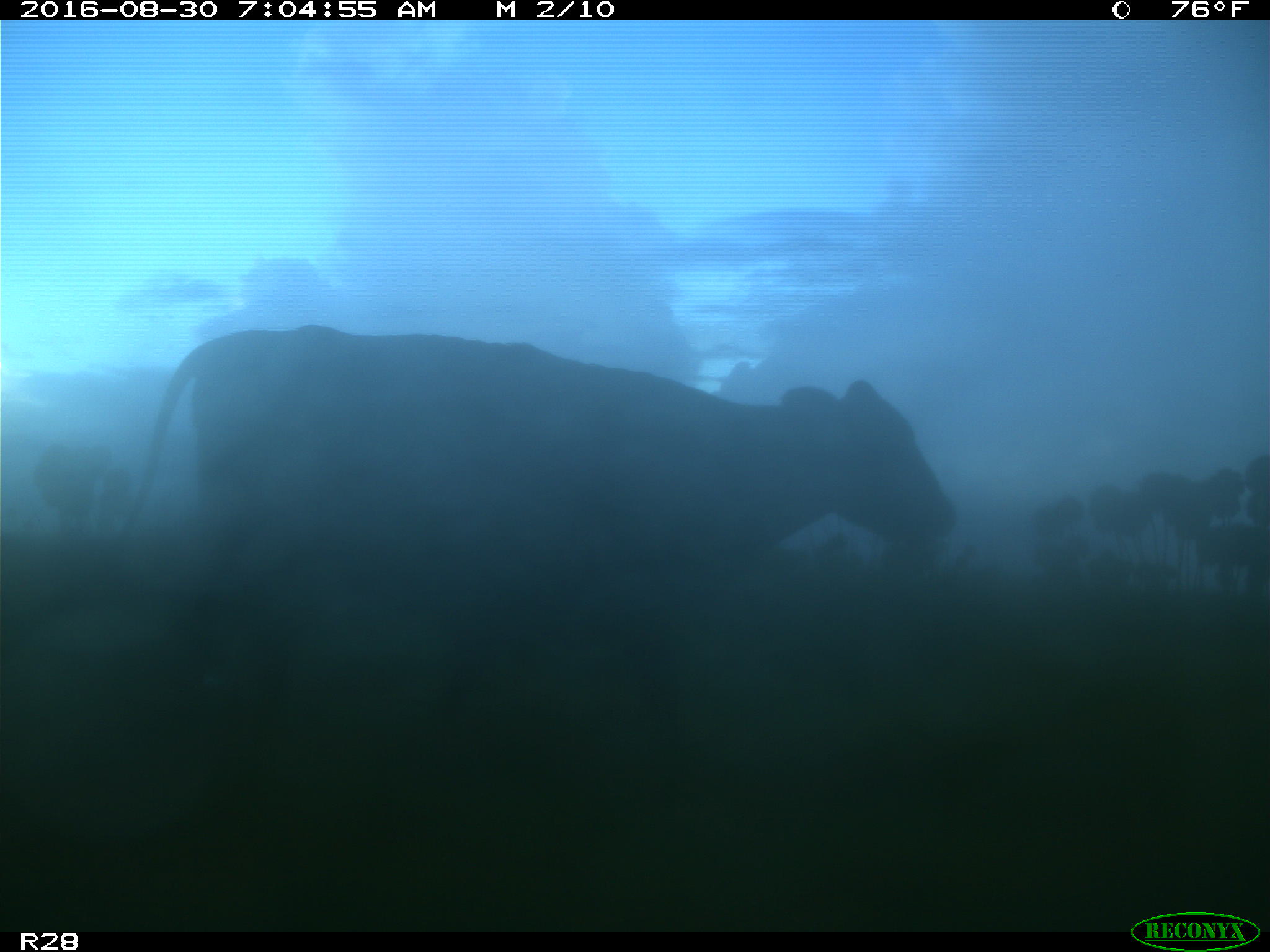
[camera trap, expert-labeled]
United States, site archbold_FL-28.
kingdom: Animalia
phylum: Chordata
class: Mammalia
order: Artiodactyla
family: Bovidae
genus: Bos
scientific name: Bos taurus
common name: domestic cow